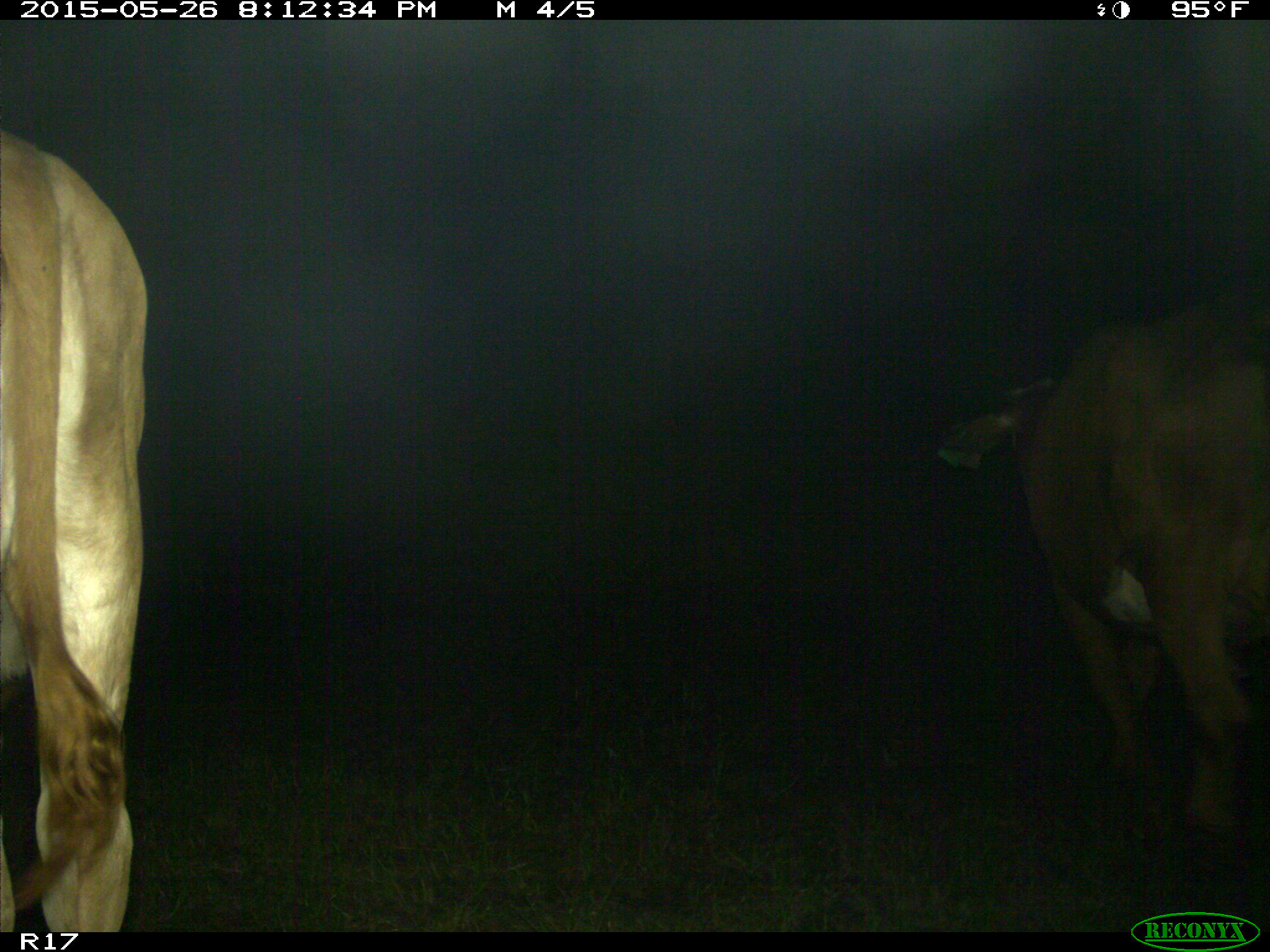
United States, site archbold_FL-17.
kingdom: Animalia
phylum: Chordata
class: Mammalia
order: Artiodactyla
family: Bovidae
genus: Bos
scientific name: Bos taurus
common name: domestic cow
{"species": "Bos taurus (domestic cow)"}